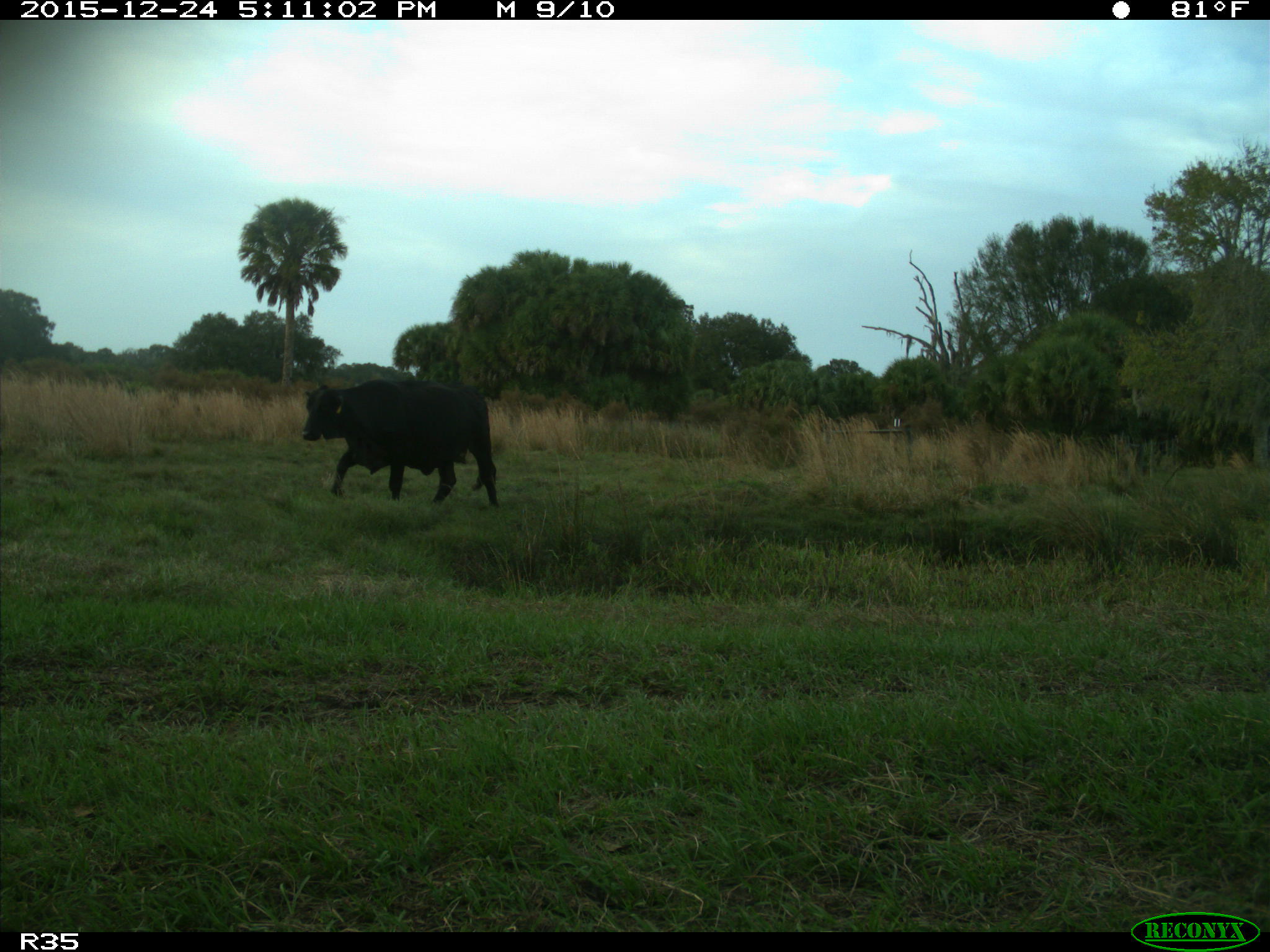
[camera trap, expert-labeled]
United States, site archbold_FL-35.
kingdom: Animalia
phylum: Chordata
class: Mammalia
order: Artiodactyla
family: Bovidae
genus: Bos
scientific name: Bos taurus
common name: domestic cow